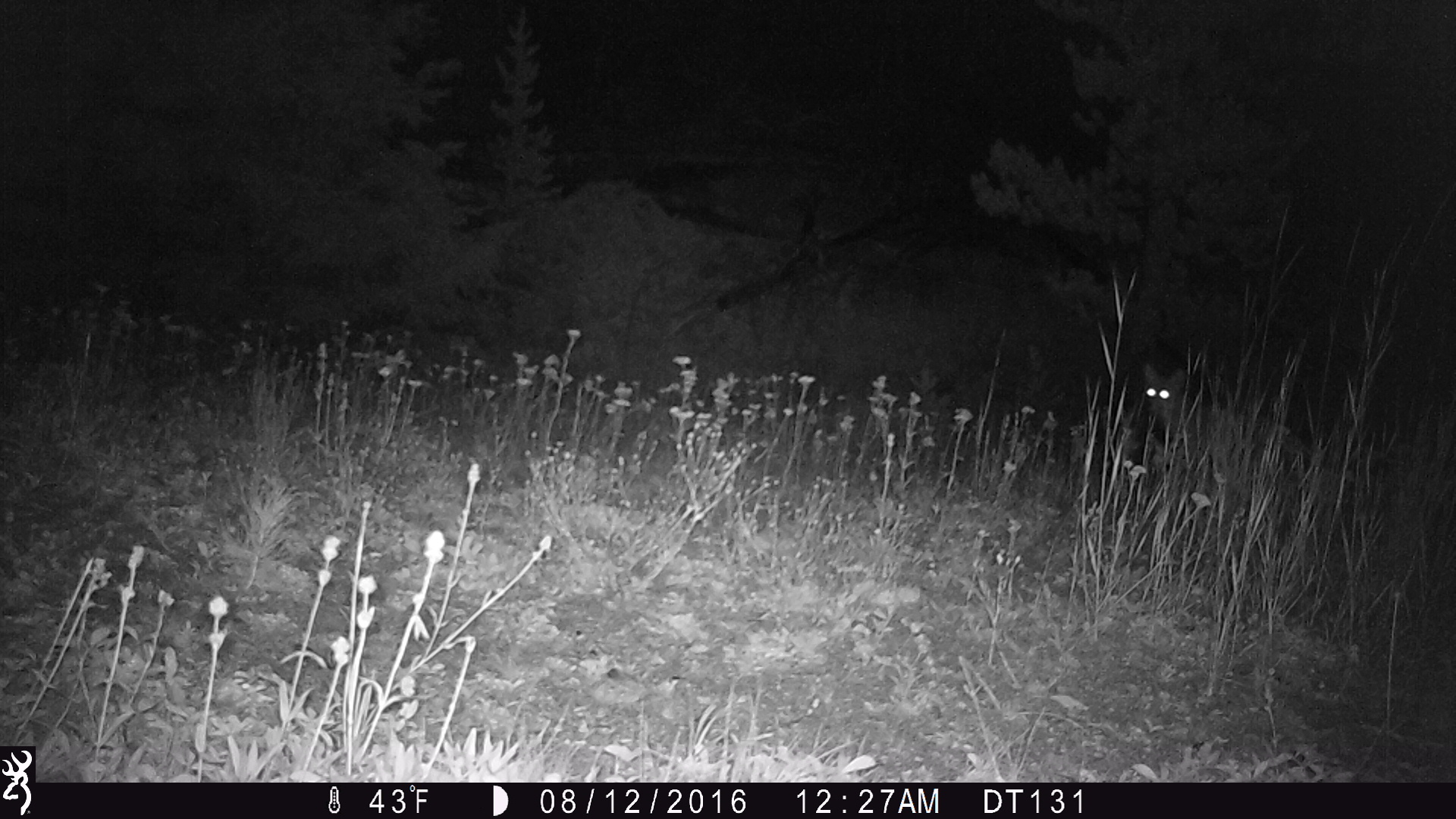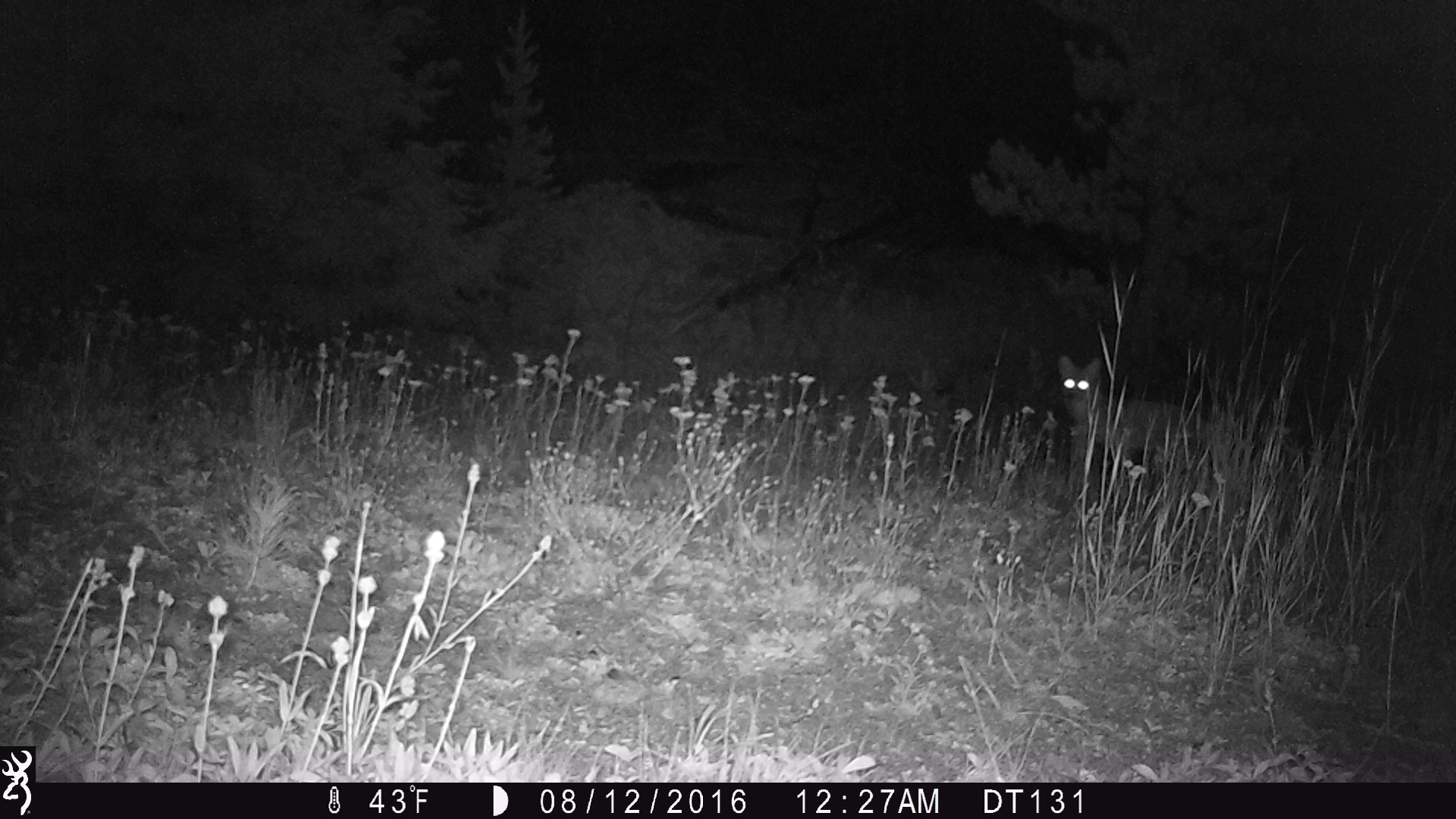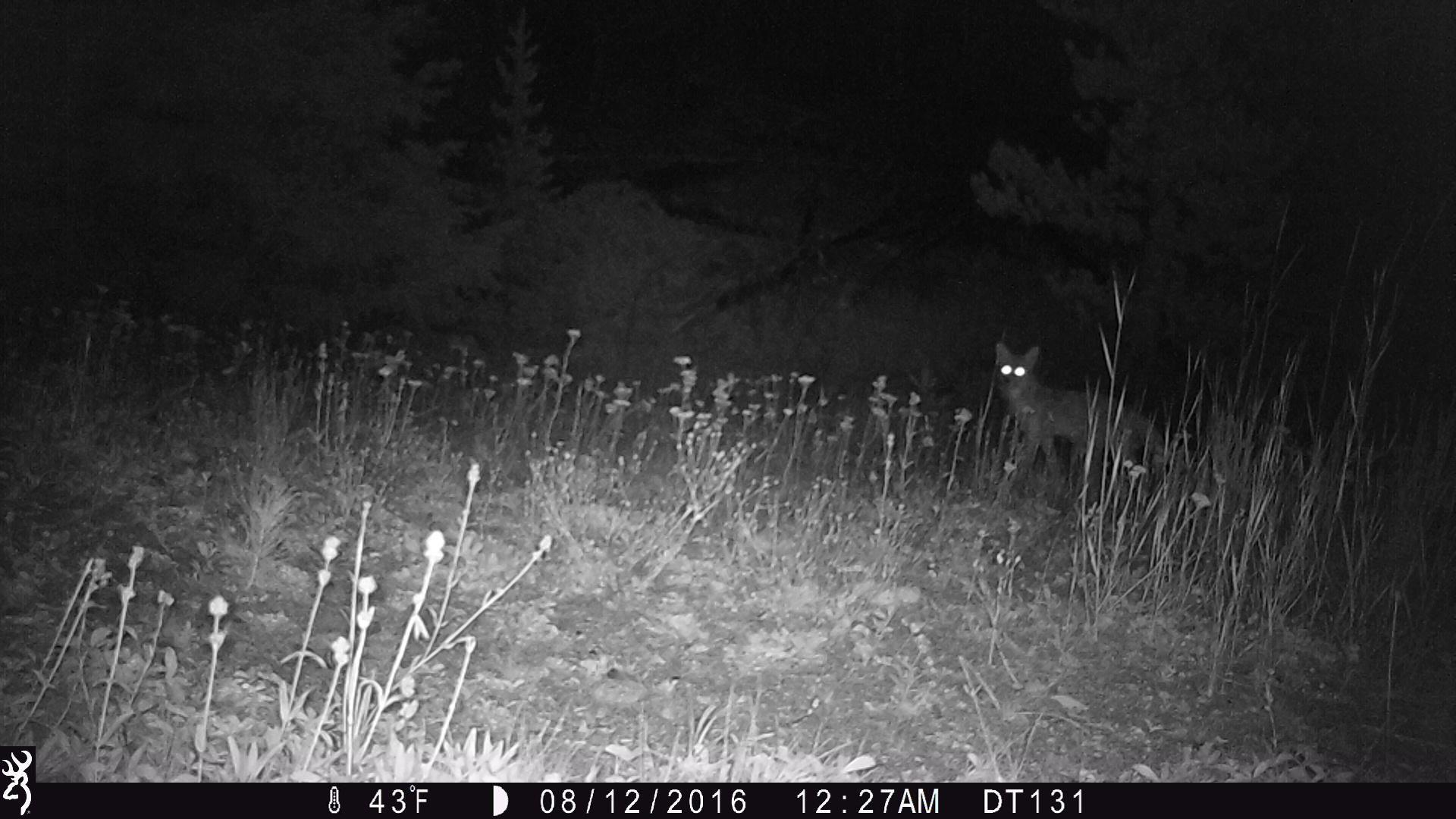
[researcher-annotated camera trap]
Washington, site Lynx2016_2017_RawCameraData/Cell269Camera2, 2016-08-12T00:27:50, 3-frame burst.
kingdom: Animalia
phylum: Chordata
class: Mammalia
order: Carnivora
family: Canidae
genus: Canis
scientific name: Canis latrans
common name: coyote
Canis latrans (coyote). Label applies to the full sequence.